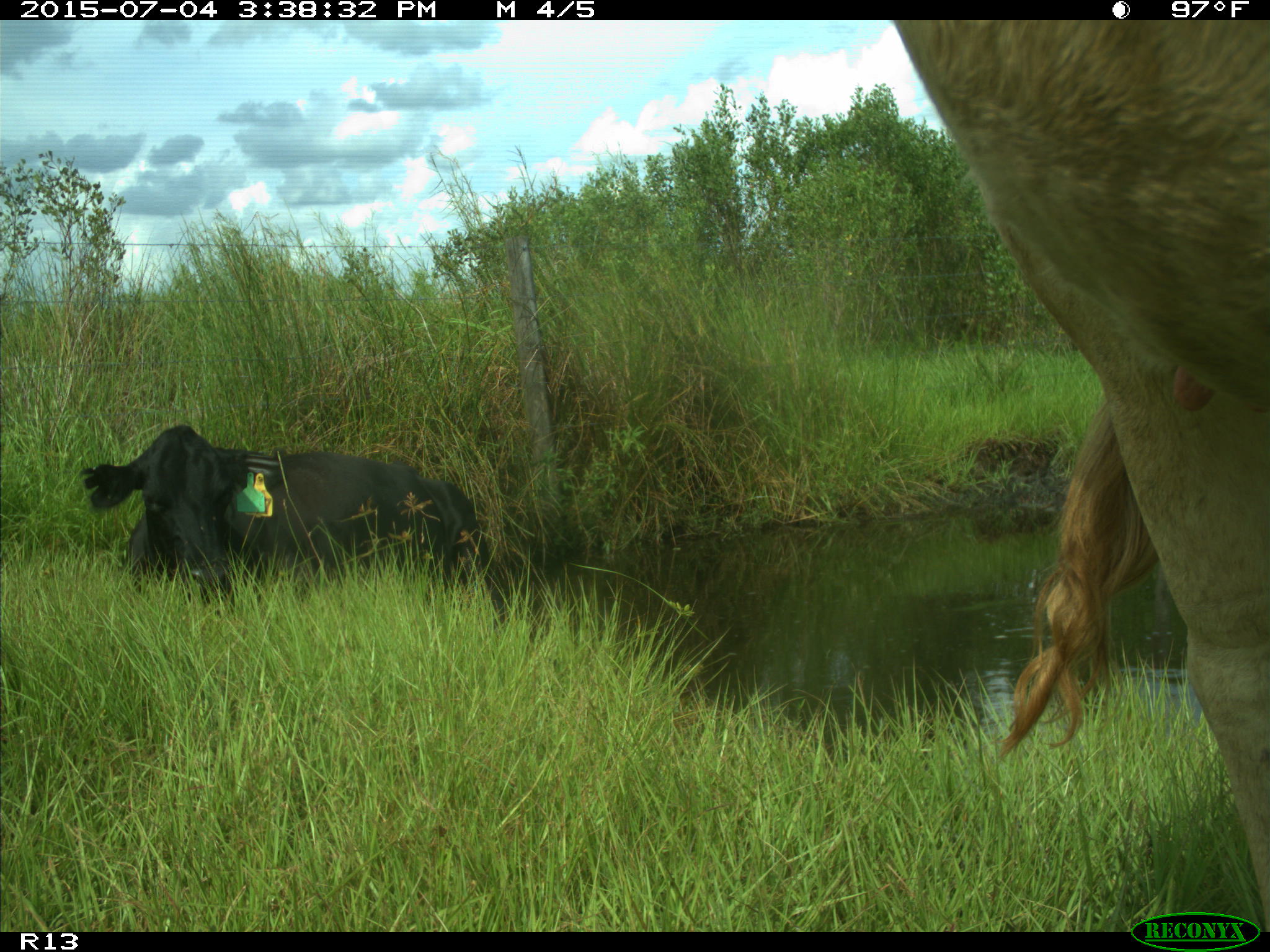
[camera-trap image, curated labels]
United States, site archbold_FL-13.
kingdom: Animalia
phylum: Chordata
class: Mammalia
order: Artiodactyla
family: Bovidae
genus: Bos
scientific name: Bos taurus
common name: domestic cow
Bos taurus (domestic cow).